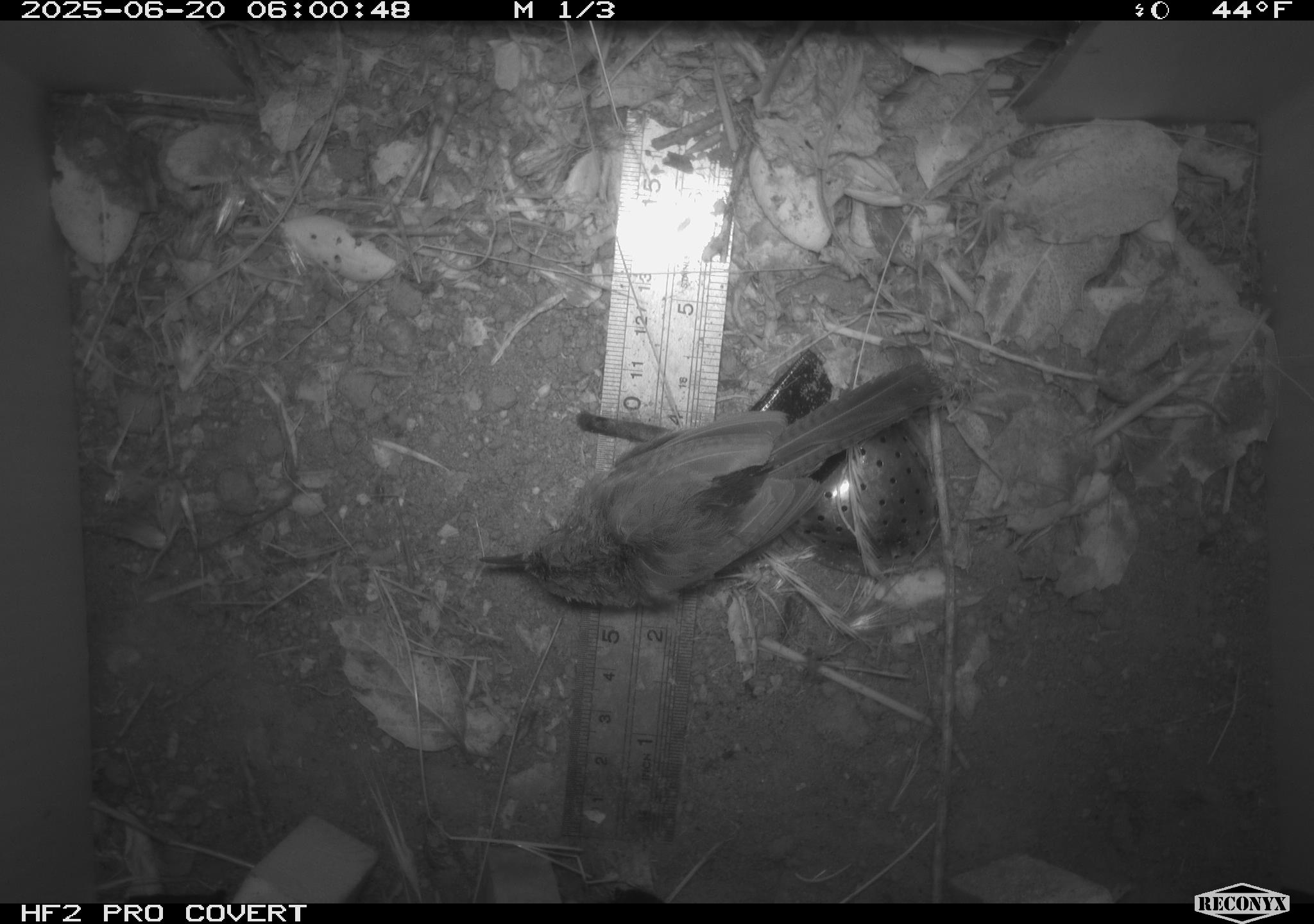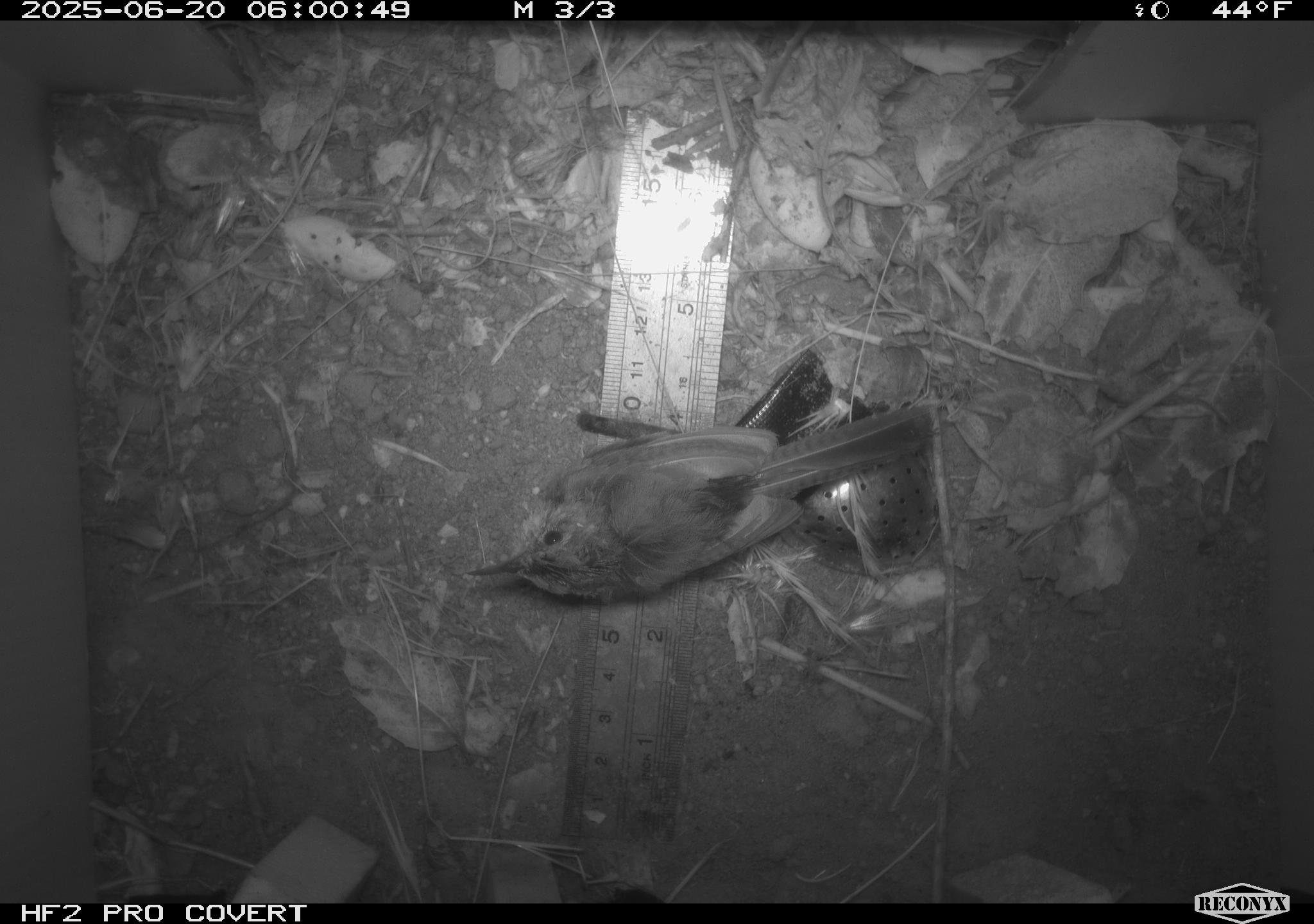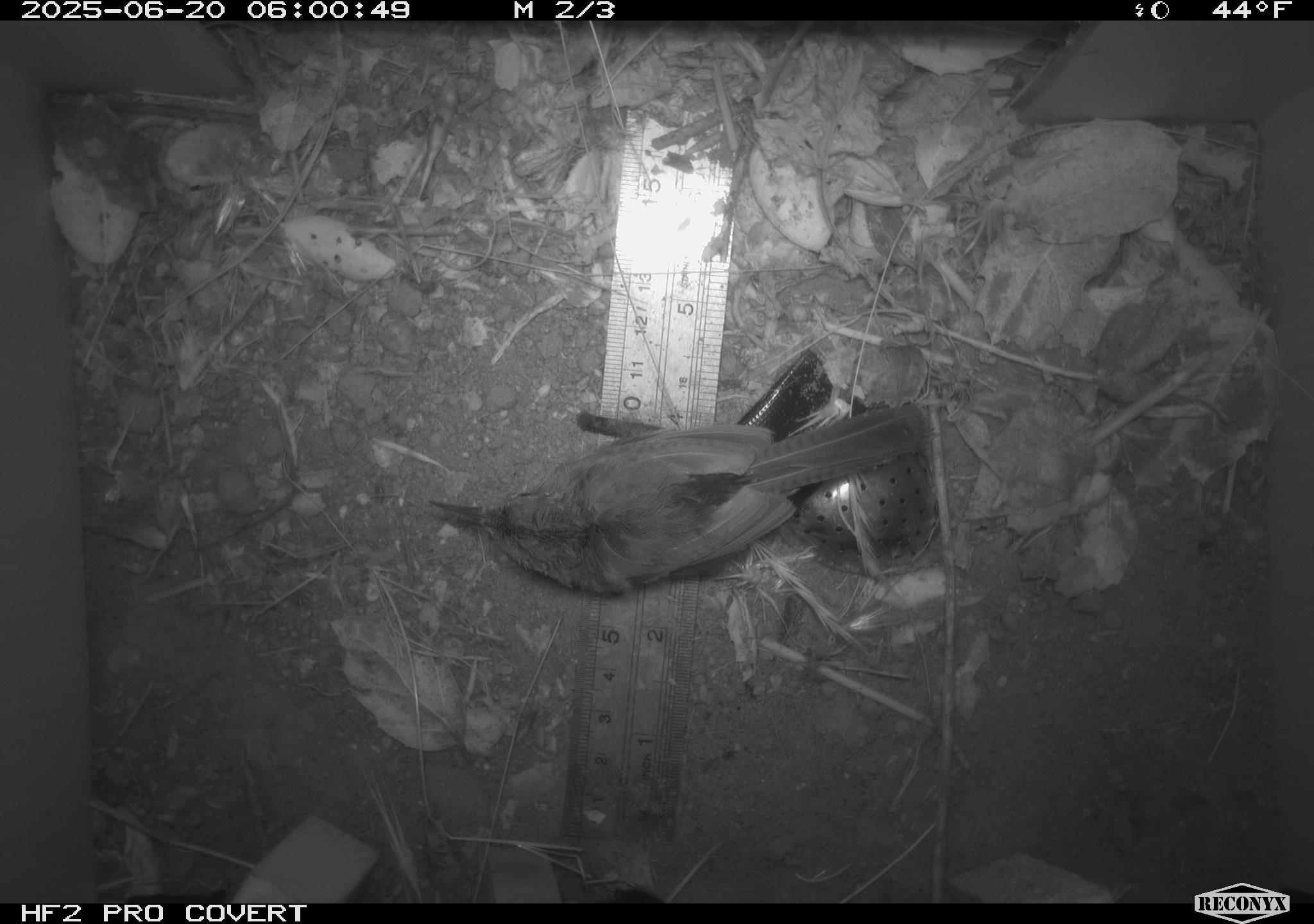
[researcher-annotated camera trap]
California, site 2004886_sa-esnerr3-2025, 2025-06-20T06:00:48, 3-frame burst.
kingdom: Animalia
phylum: Chordata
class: Aves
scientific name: Aves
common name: bird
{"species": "bird (Aves)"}